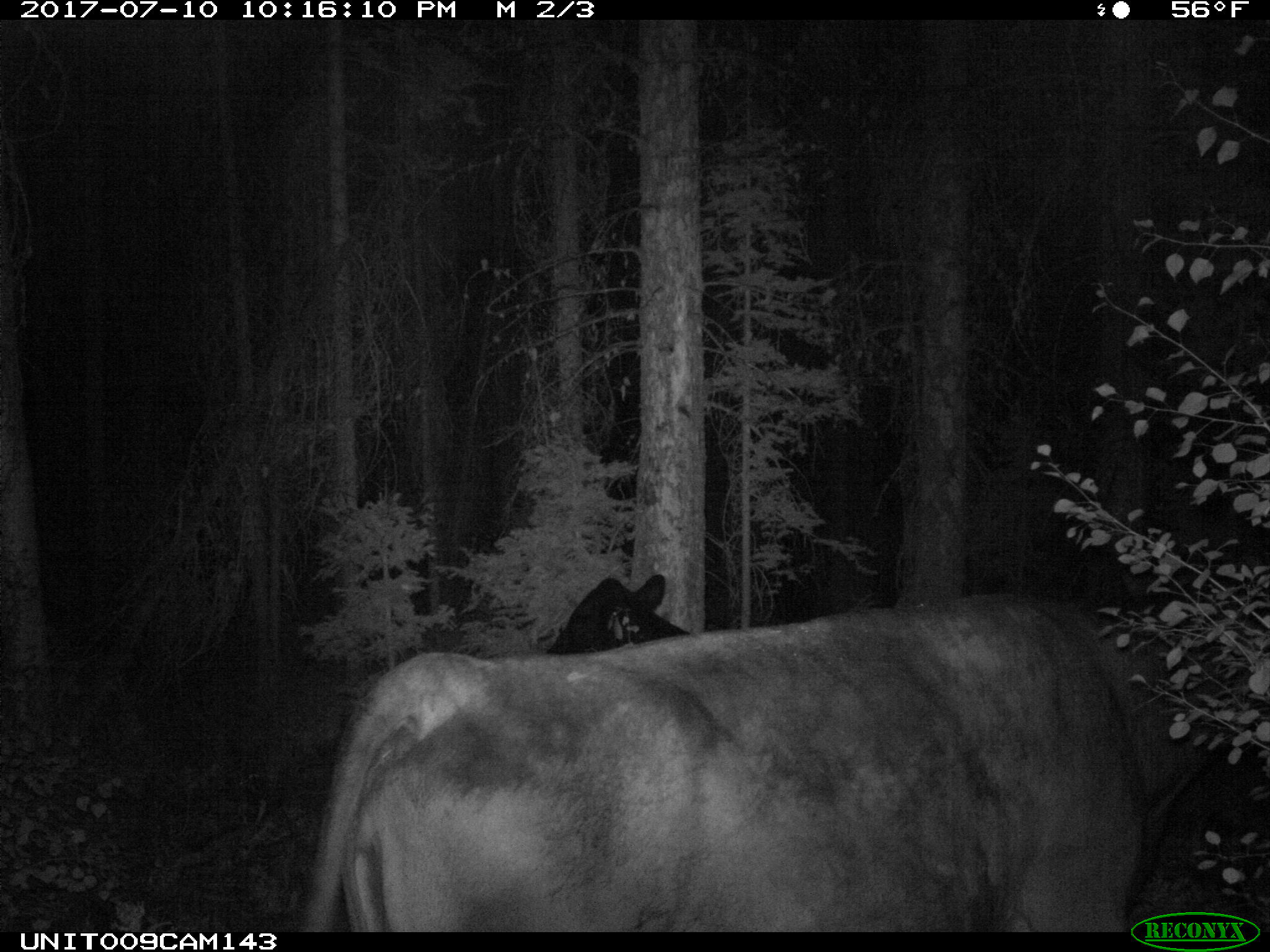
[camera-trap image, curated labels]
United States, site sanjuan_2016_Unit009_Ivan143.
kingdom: Animalia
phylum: Chordata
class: Mammalia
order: Artiodactyla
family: Bovidae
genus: Bos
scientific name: Bos taurus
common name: domestic cow